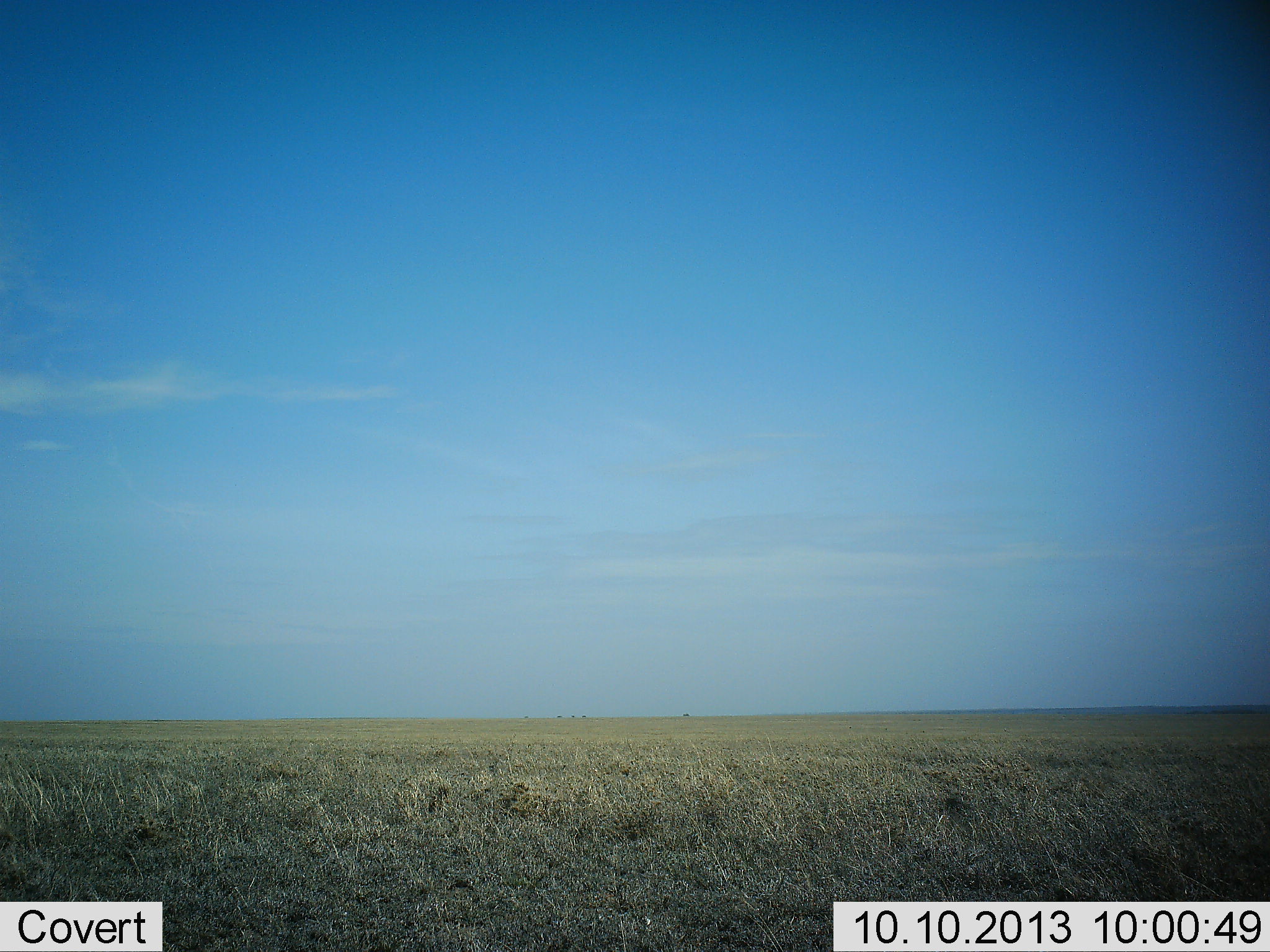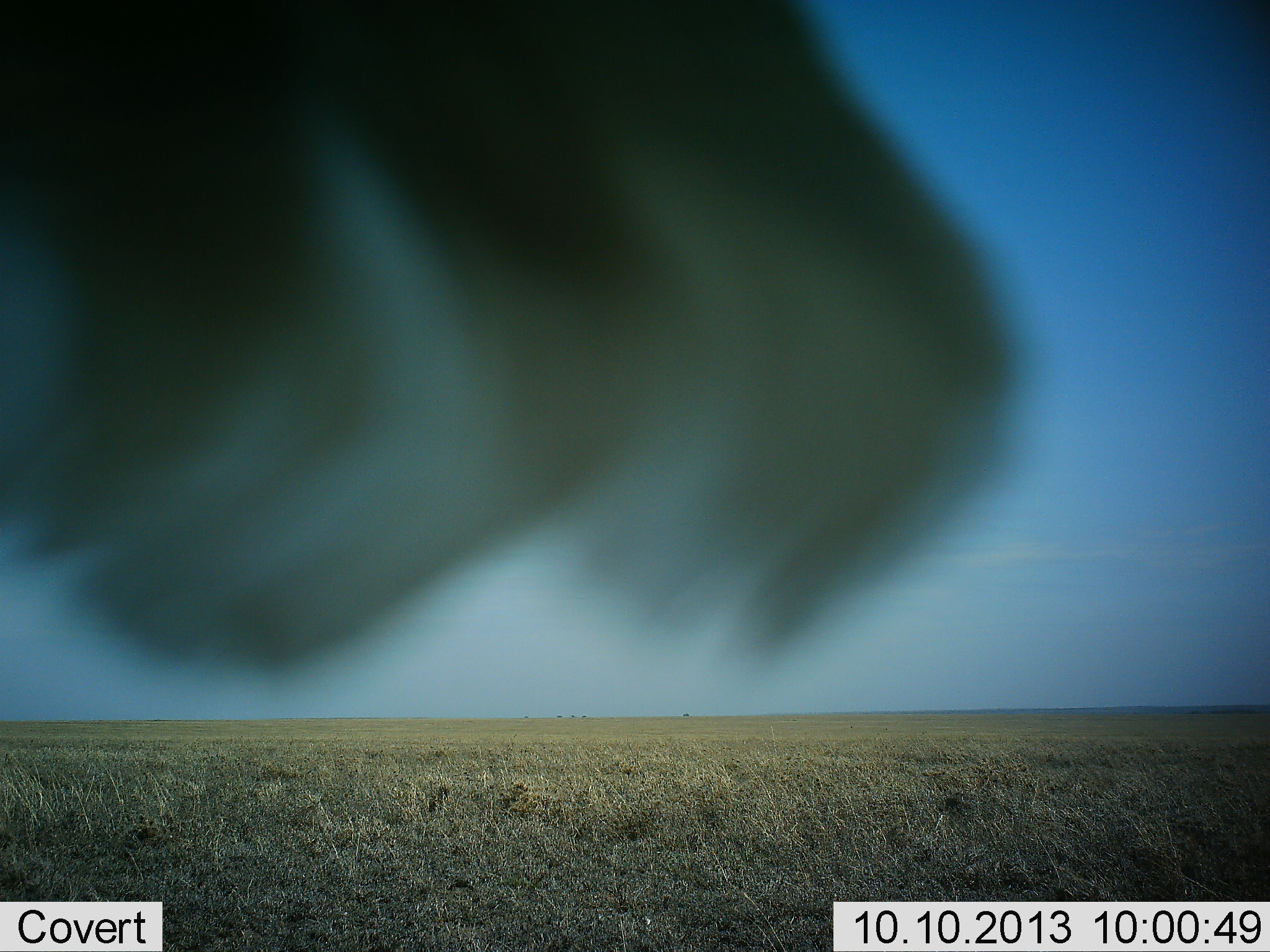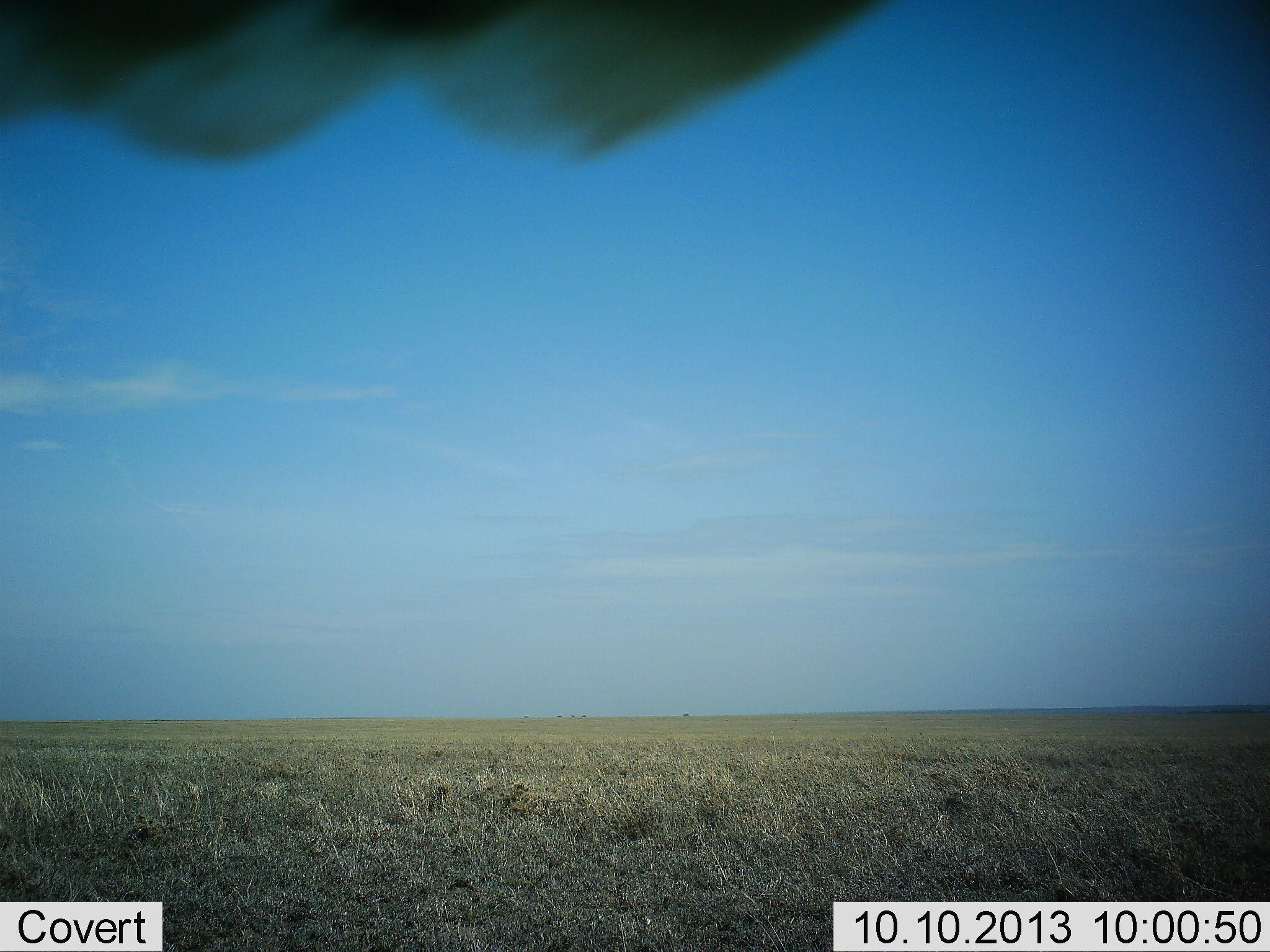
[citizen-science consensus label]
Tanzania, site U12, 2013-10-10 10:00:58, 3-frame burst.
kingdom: Animalia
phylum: Chordata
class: Aves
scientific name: Aves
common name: bird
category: otherbird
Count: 1.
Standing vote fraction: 25%.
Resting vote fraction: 38%.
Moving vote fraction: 38%.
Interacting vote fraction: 0%.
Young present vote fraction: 0%.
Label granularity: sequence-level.